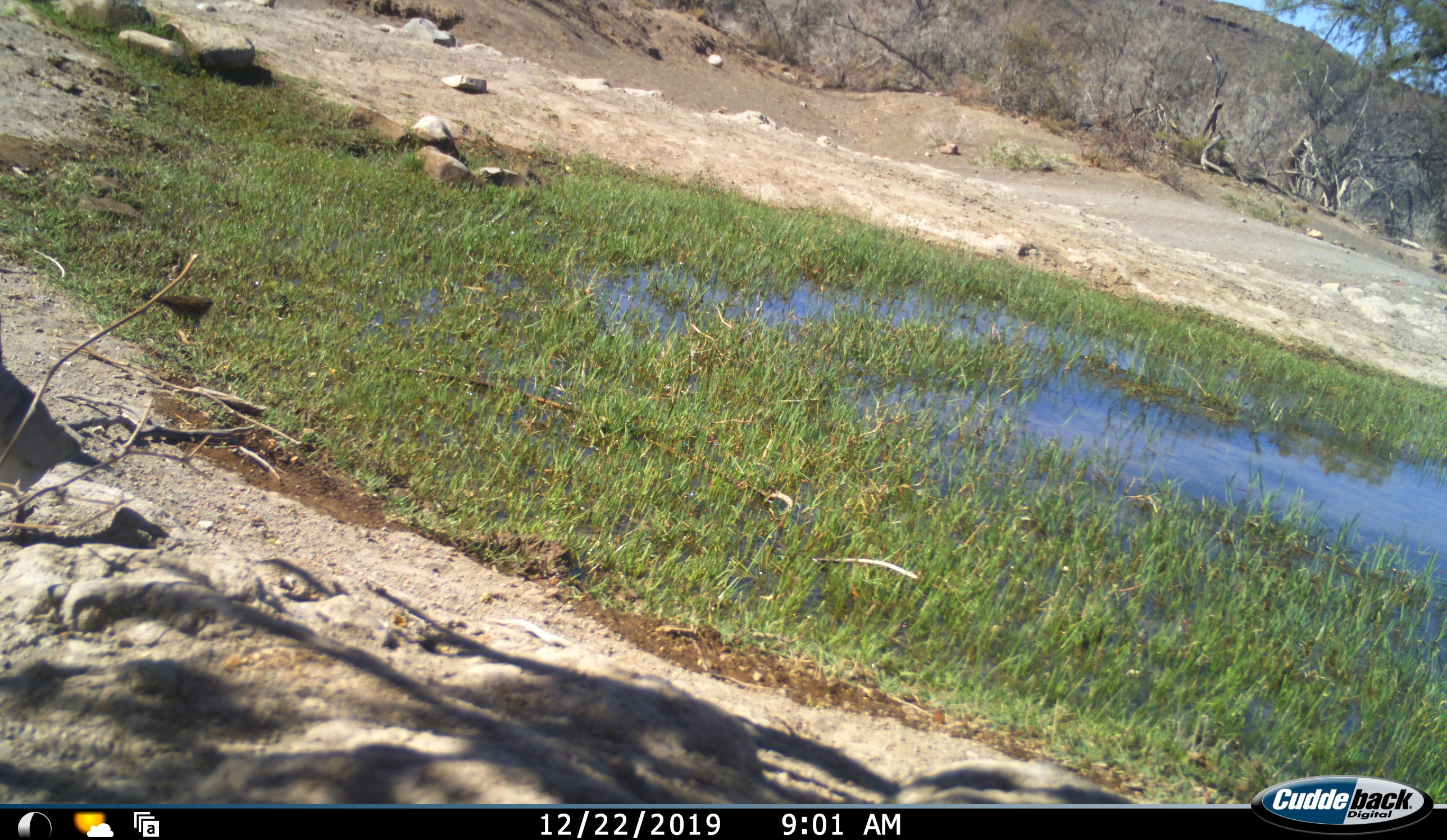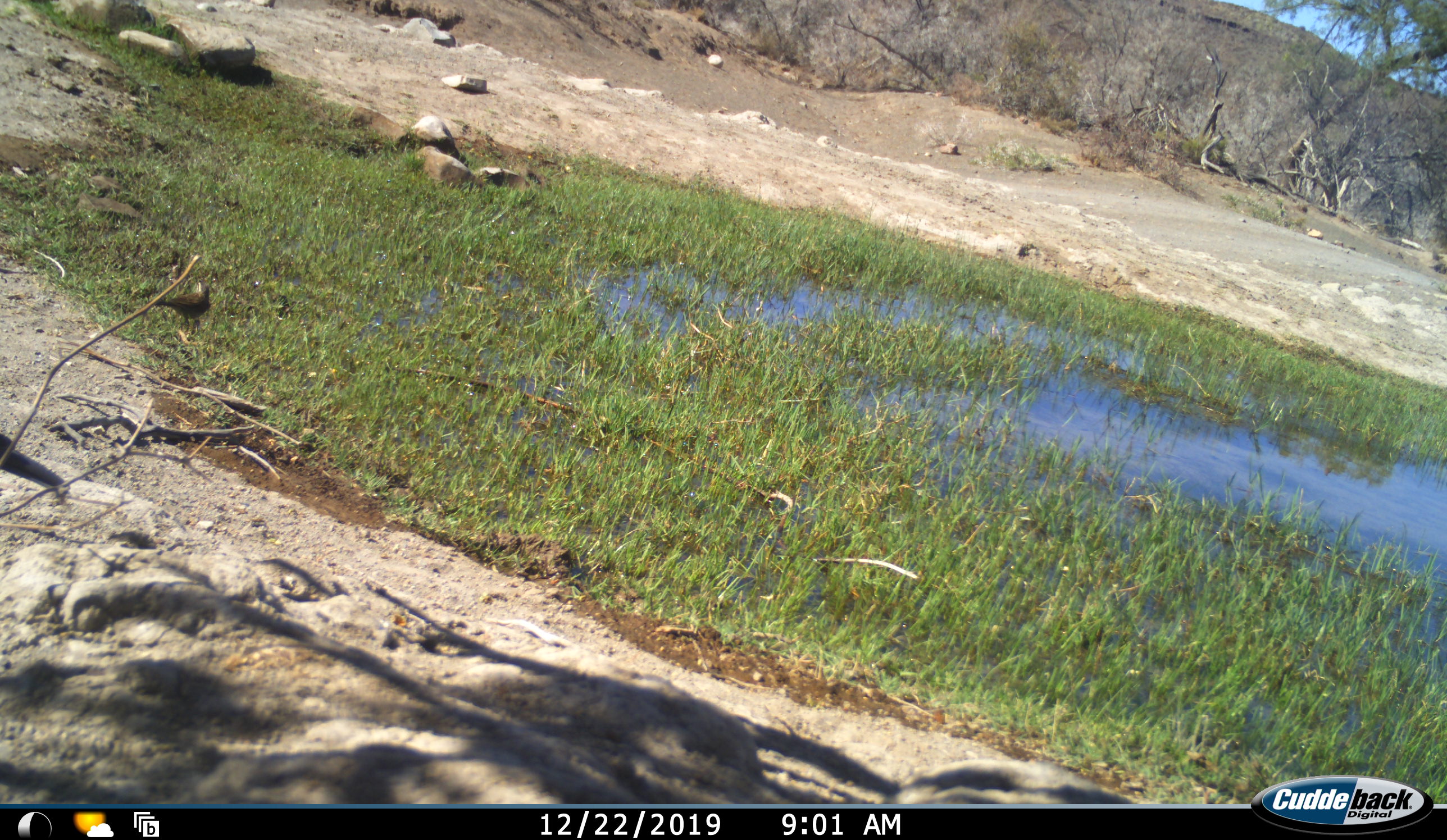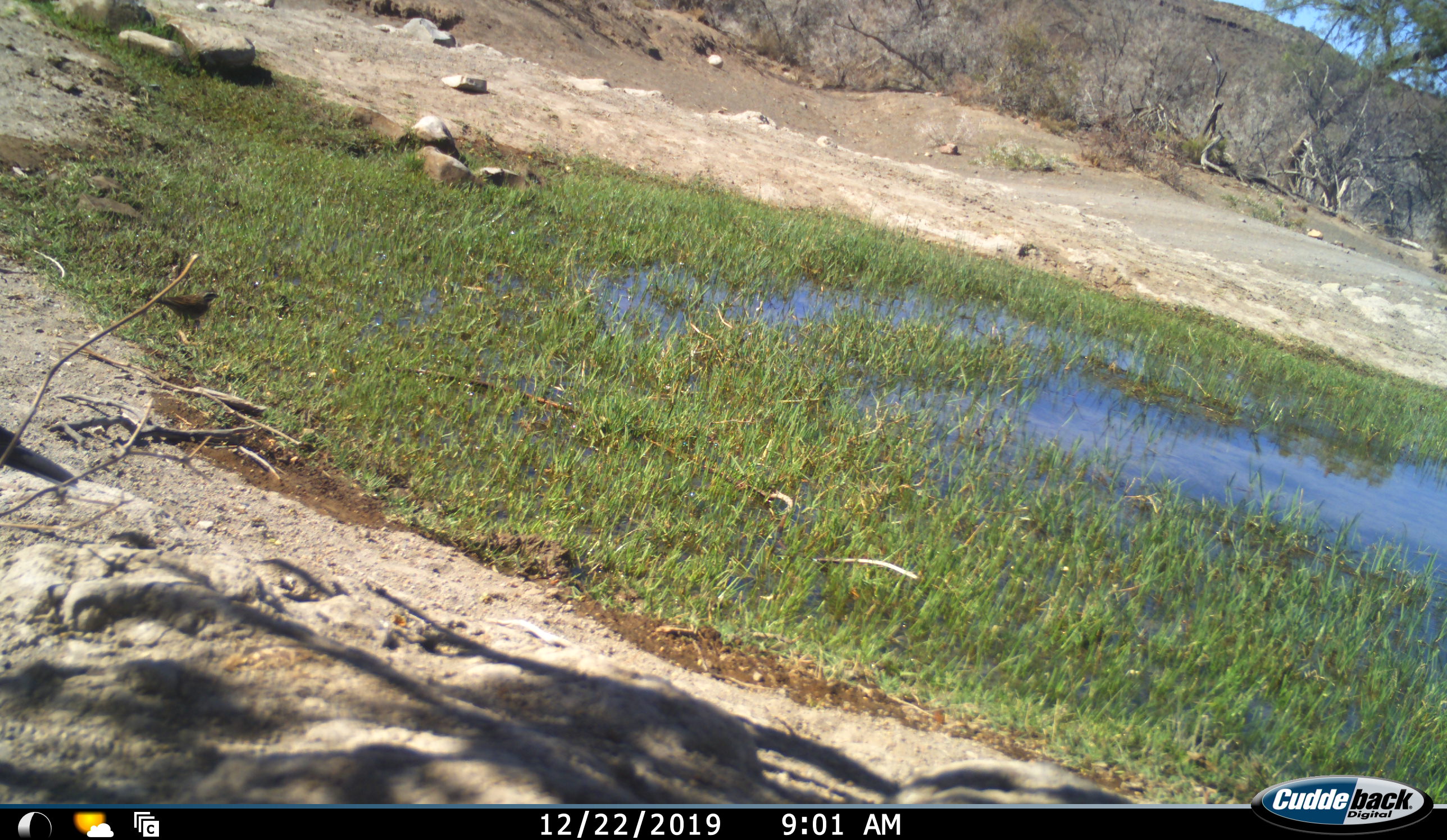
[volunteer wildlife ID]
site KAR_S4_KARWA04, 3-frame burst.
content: unidentified animal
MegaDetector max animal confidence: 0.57